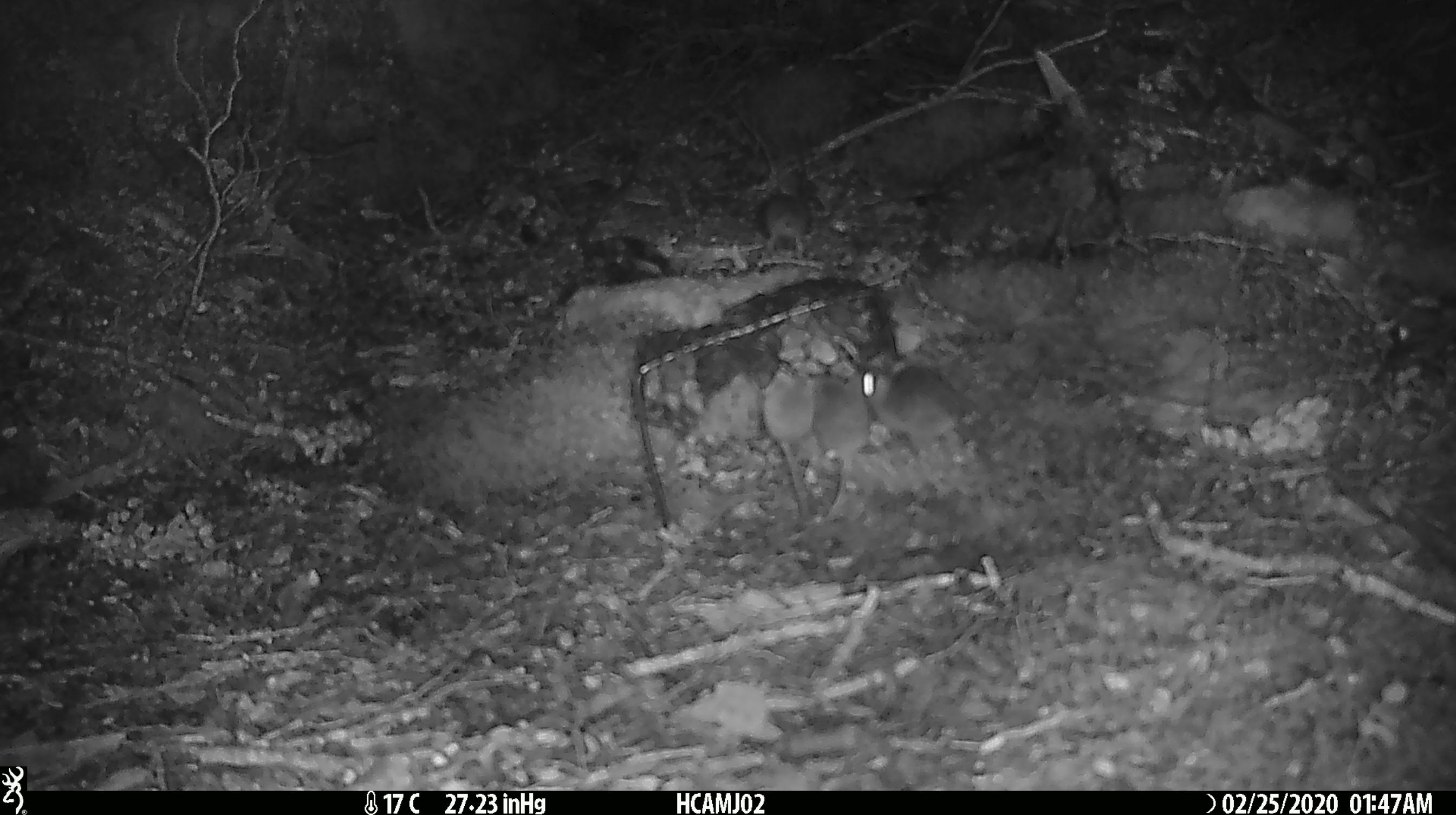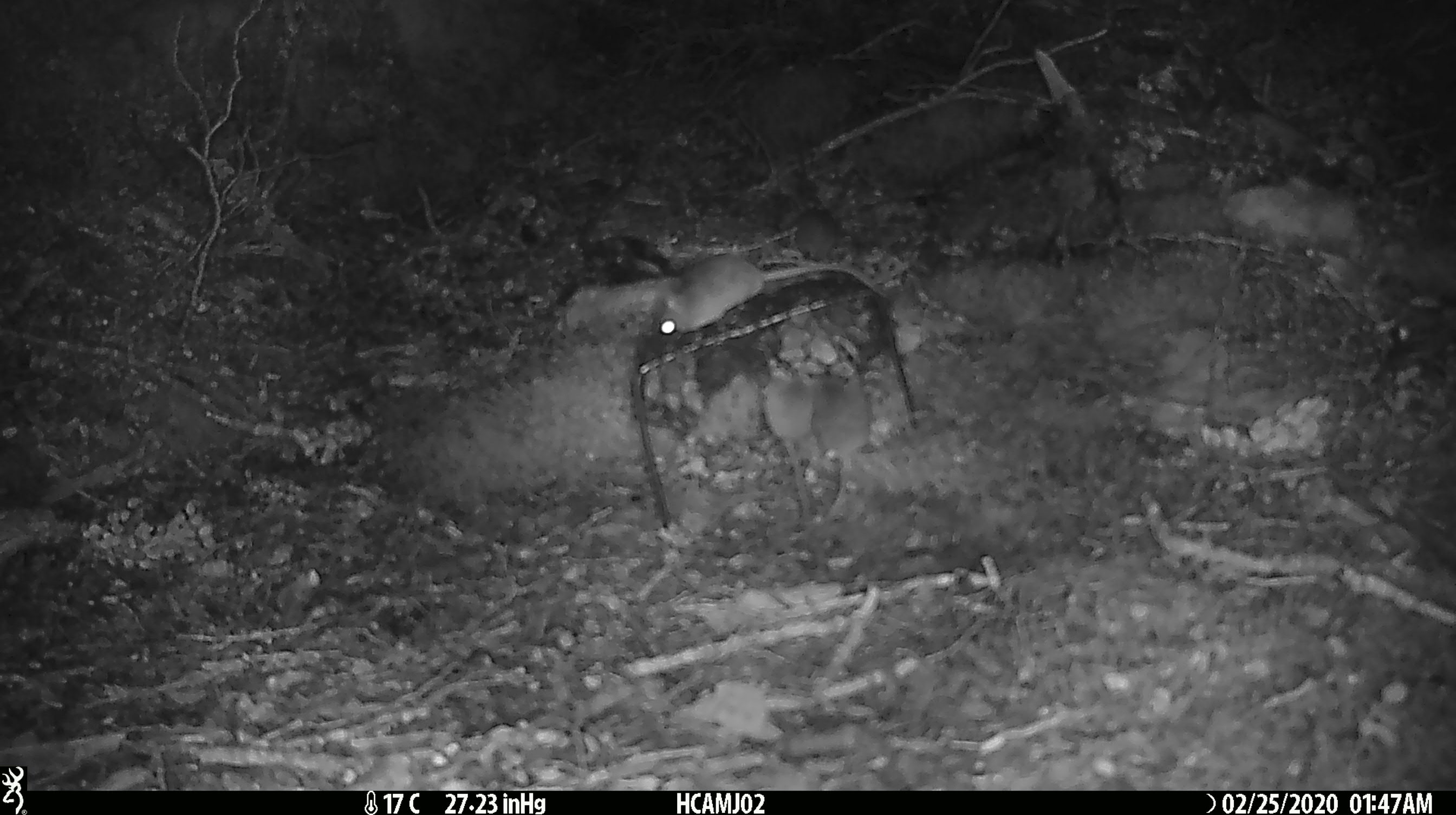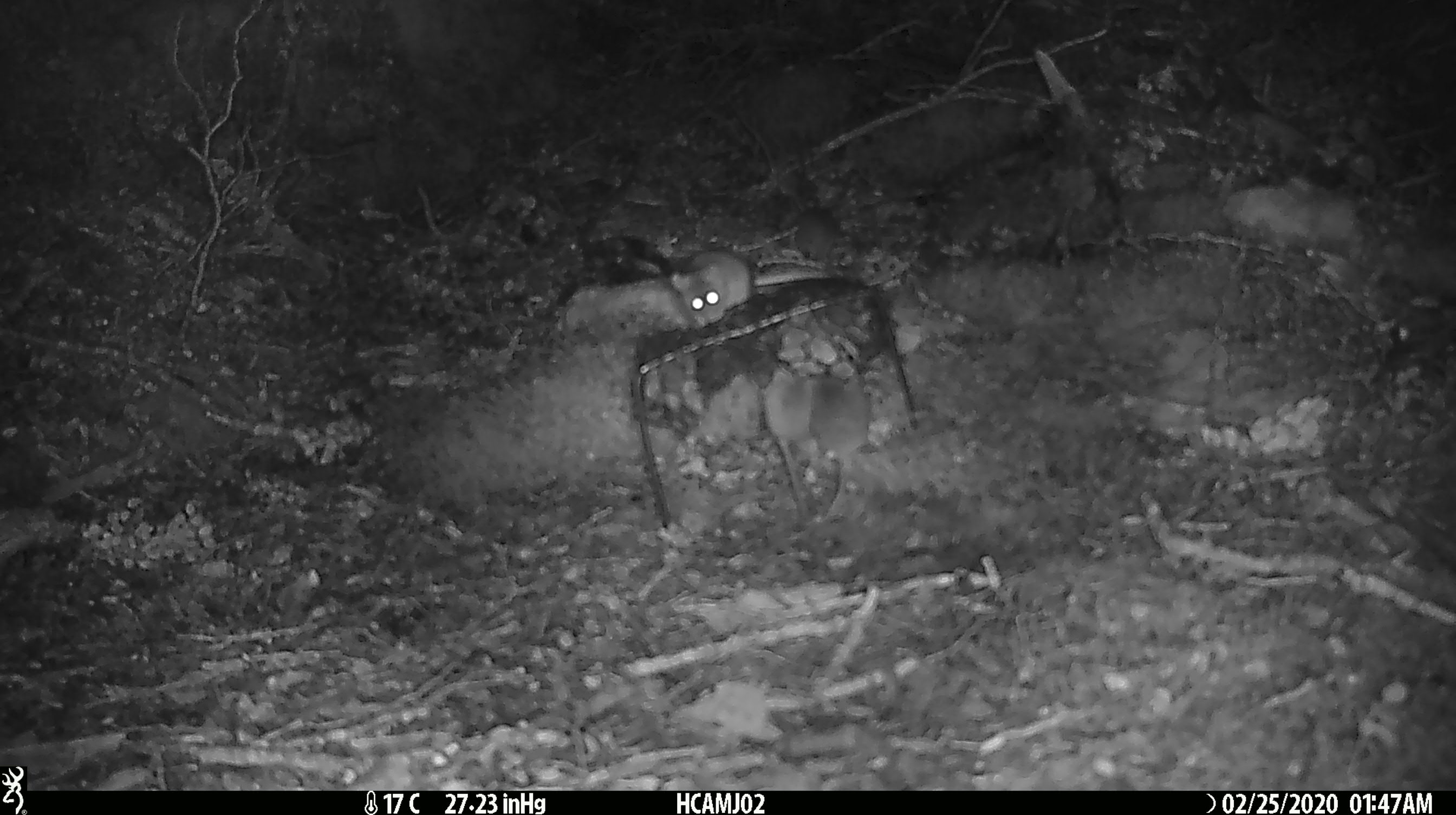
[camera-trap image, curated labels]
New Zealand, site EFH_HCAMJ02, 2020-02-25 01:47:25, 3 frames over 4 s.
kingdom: Animalia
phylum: Chordata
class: Mammalia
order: Rodentia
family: Muridae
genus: Mus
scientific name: Mus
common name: mouse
Mouse (Mus).